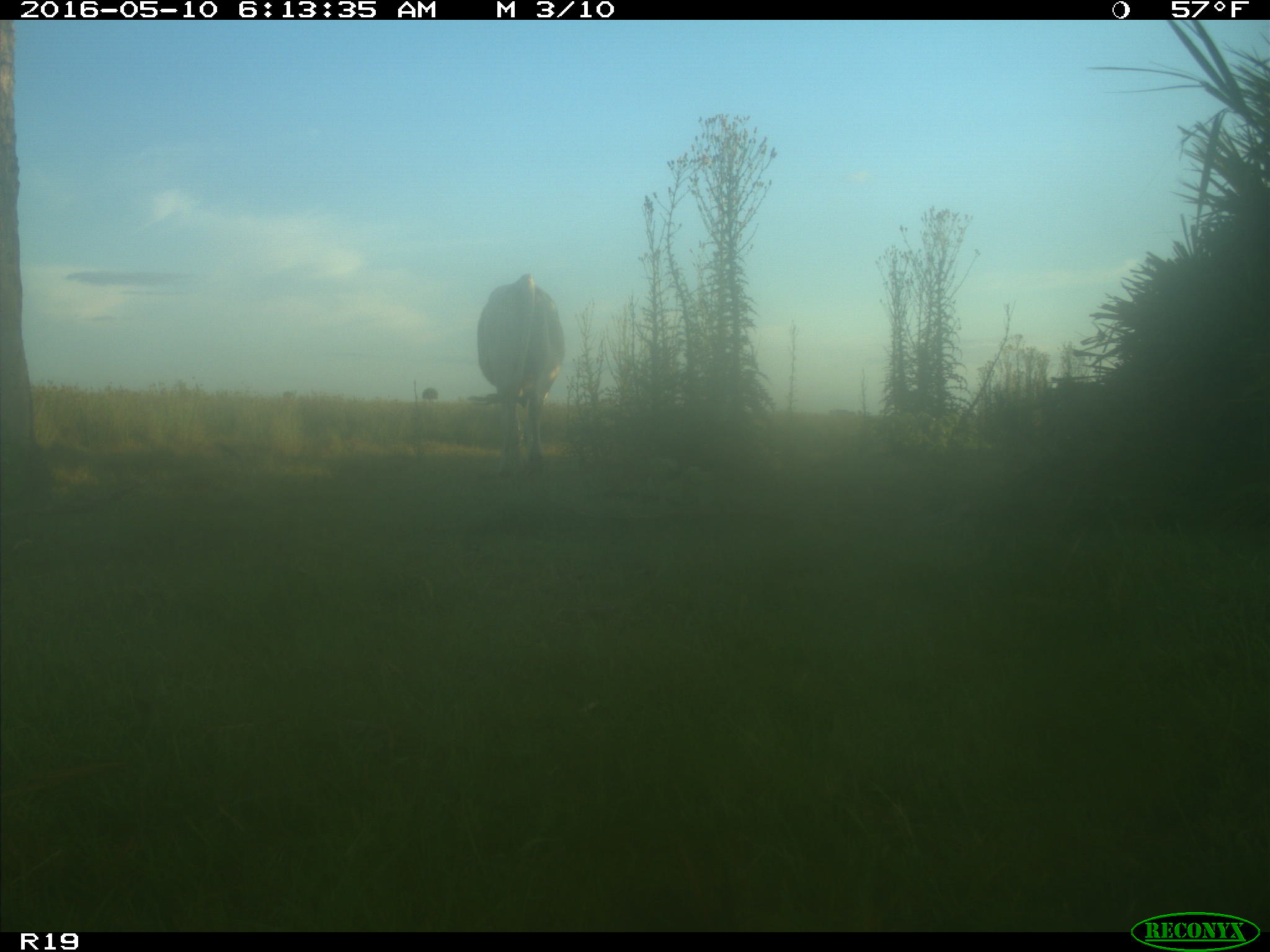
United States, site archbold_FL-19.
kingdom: Animalia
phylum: Chordata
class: Mammalia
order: Artiodactyla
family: Bovidae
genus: Bos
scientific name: Bos taurus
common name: domestic cow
Bos taurus (domestic cow).